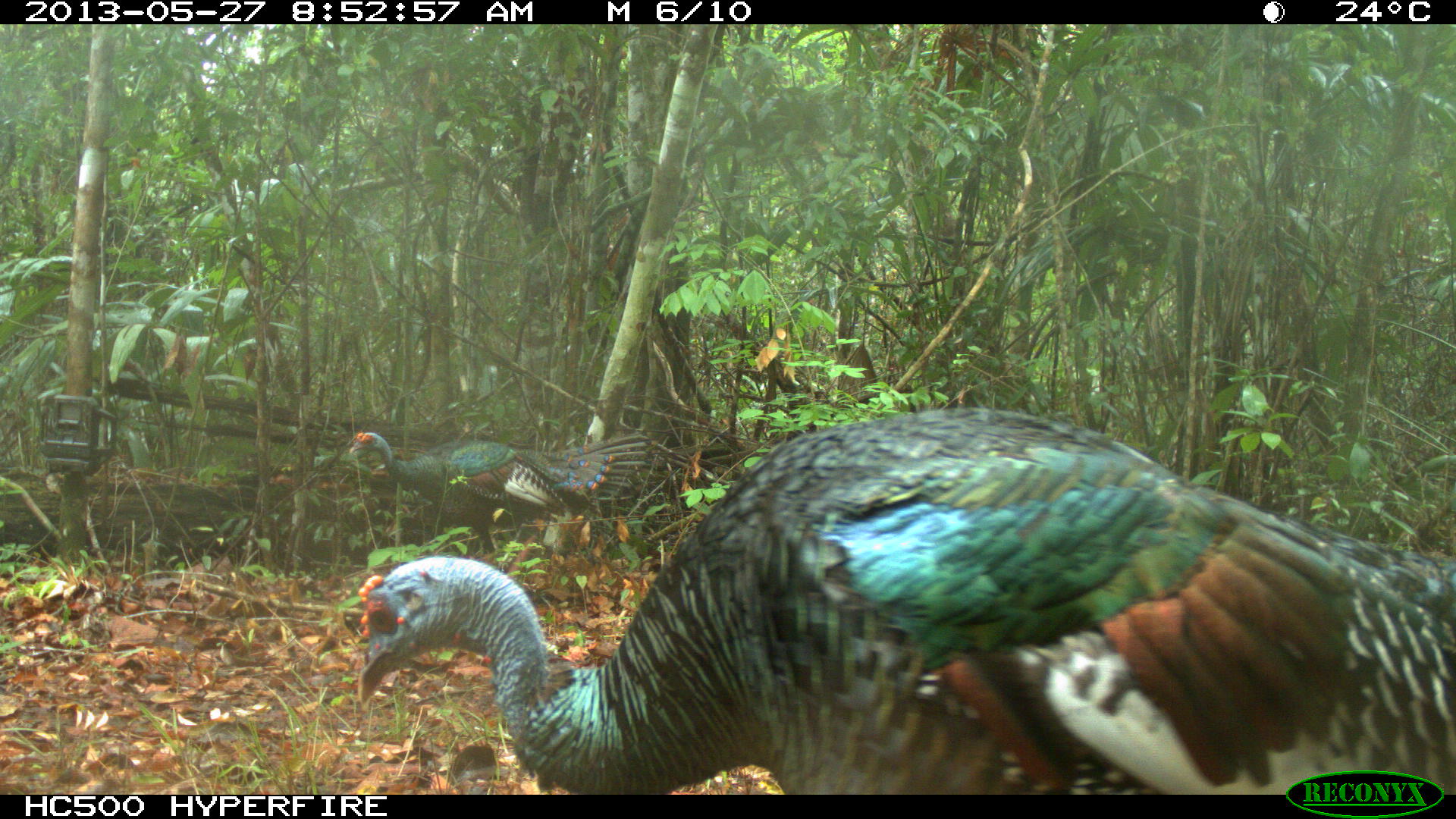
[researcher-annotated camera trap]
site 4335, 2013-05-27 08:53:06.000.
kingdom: Animalia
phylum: Chordata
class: Aves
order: Galliformes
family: Phasianidae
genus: Meleagris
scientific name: Meleagris ocellata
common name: ocellated turkey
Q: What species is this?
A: Meleagris ocellata (ocellated turkey).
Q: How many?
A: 2.